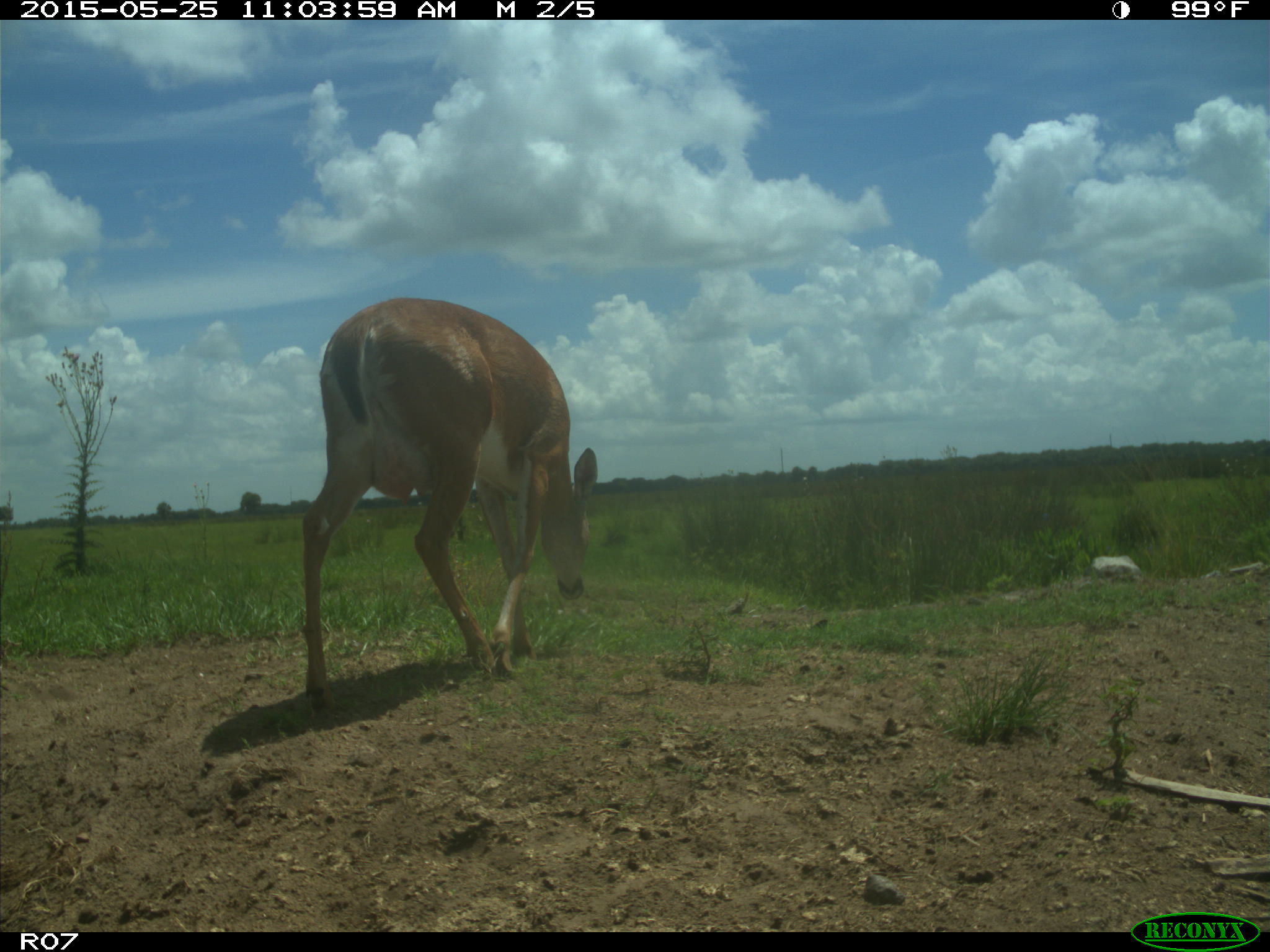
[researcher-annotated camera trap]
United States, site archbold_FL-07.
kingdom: Animalia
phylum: Chordata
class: Mammalia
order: Artiodactyla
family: Cervidae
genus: Odocoileus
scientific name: Odocoileus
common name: deer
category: unidentified deer